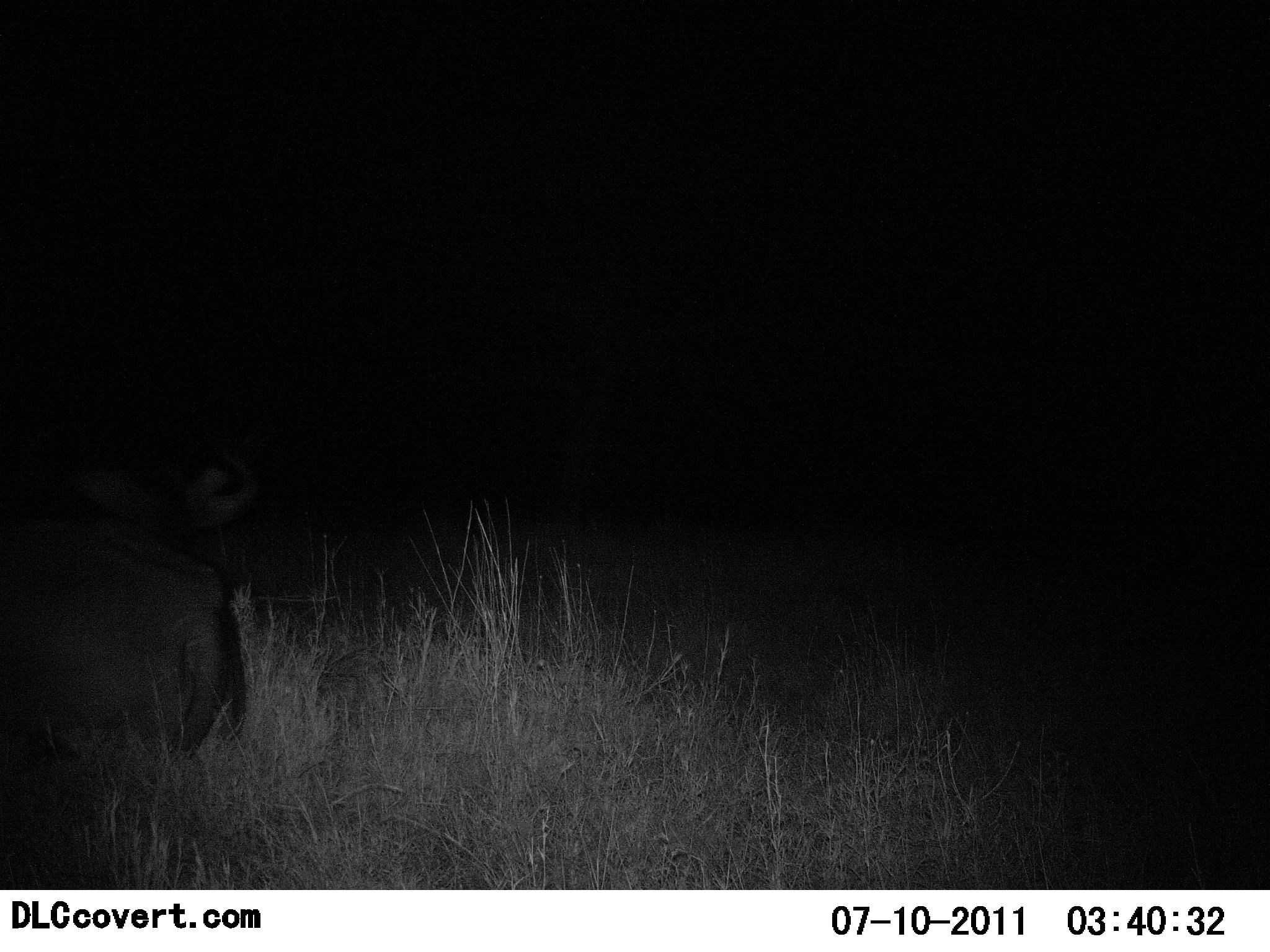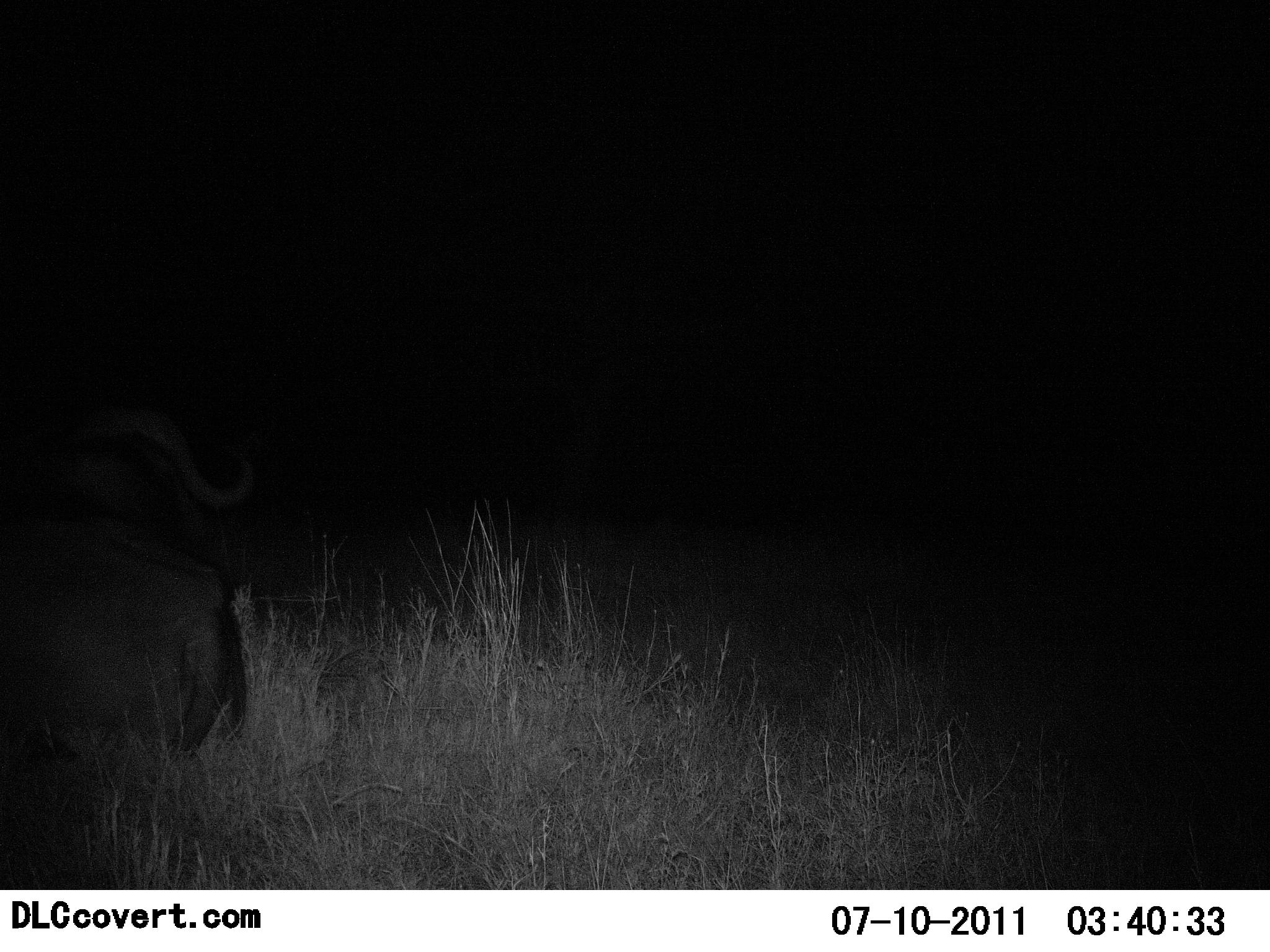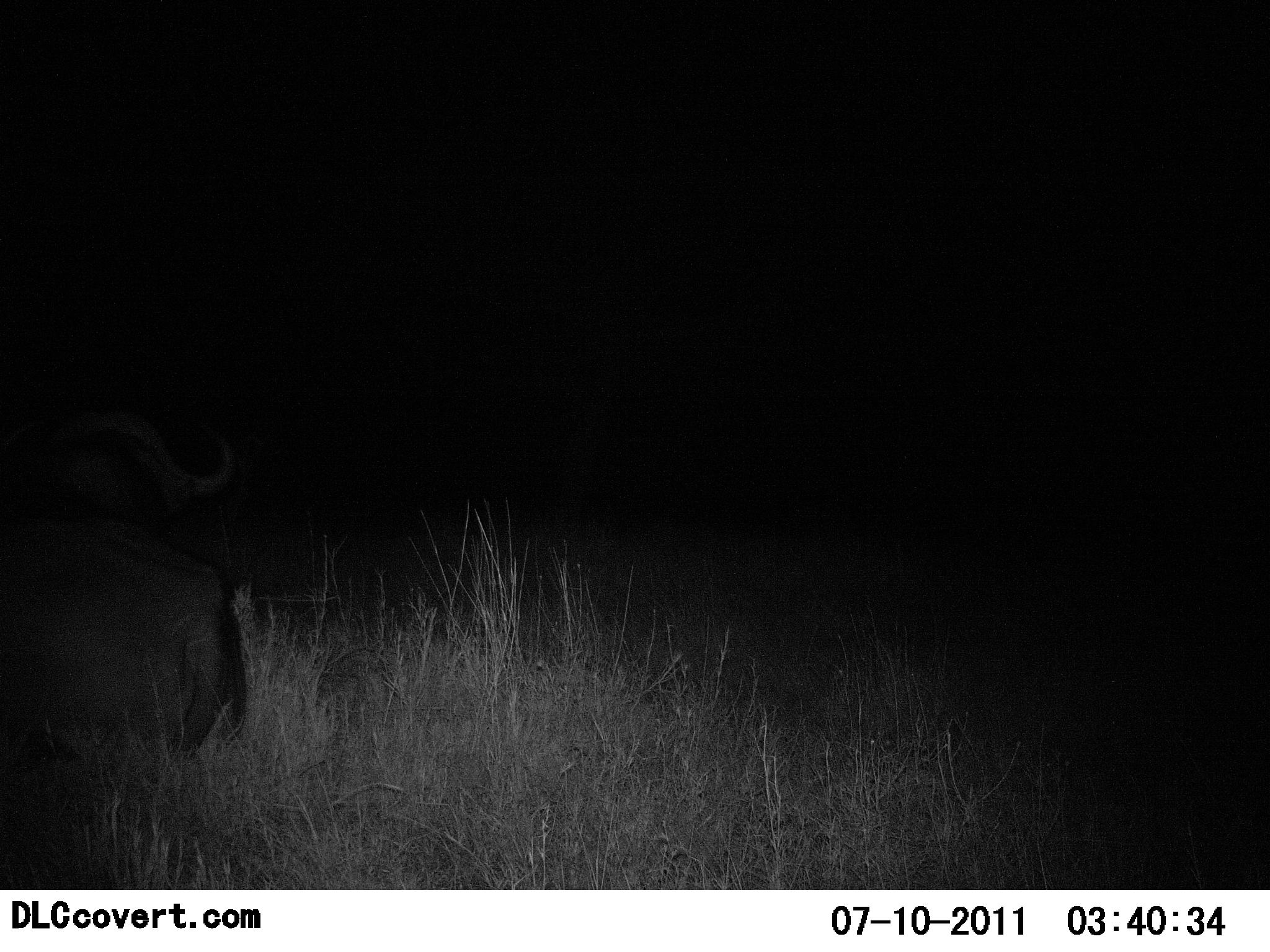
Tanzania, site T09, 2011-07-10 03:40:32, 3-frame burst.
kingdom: Animalia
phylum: Chordata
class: Mammalia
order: Artiodactyla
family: Bovidae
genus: Syncerus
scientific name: Syncerus caffer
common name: cape buffalo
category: buffalo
Buffalo (cape buffalo) (Syncerus caffer), count 1. Behavior (volunteer vote fractions): standing 7%, resting 86%, moving 0%, interacting 0%. Young present (vote fraction): 0%. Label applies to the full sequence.